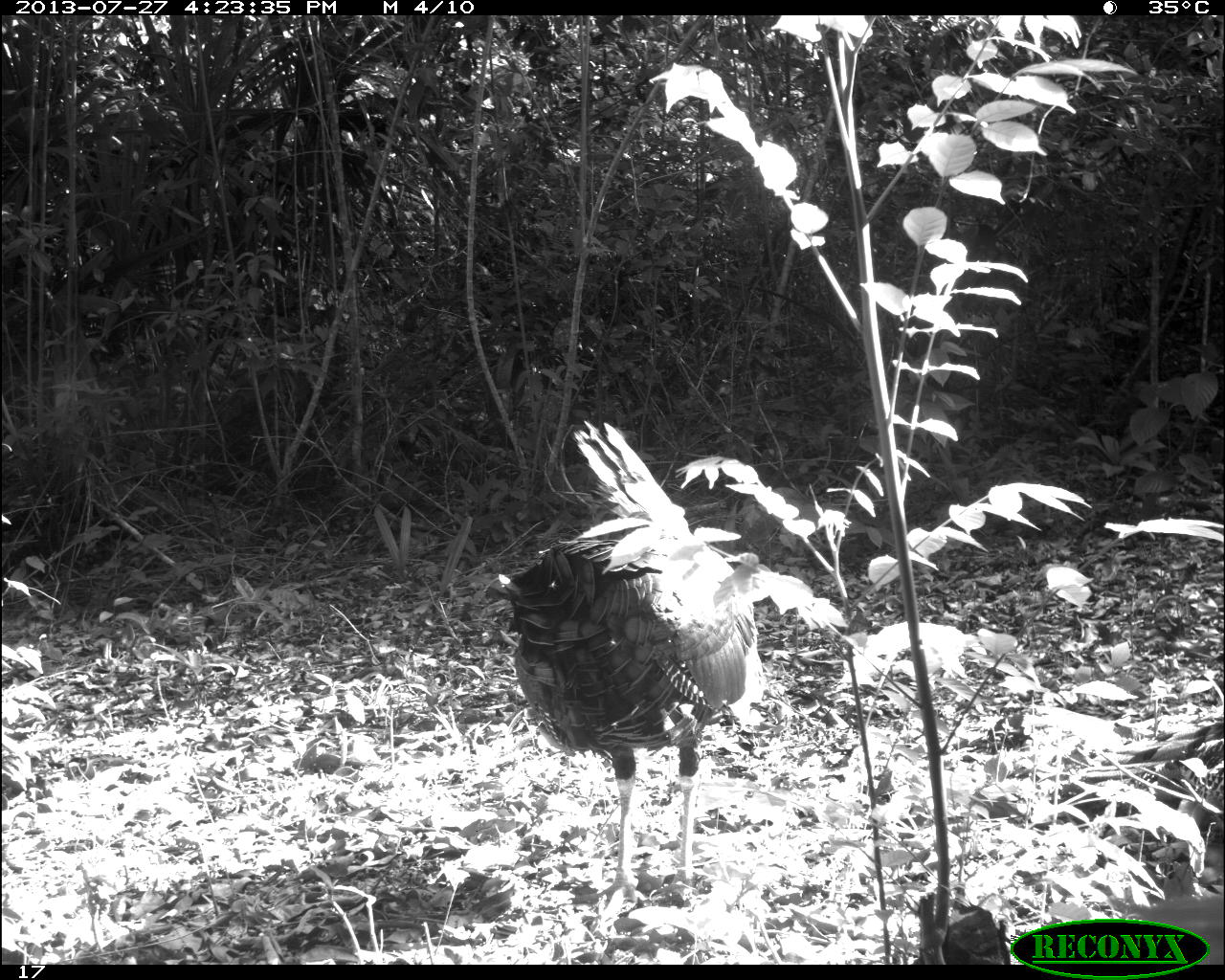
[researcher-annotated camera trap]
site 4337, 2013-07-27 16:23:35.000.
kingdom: Animalia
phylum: Chordata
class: Aves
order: Galliformes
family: Phasianidae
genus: Meleagris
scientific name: Meleagris ocellata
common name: ocellated turkey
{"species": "Meleagris ocellata (ocellated turkey)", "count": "1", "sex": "male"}